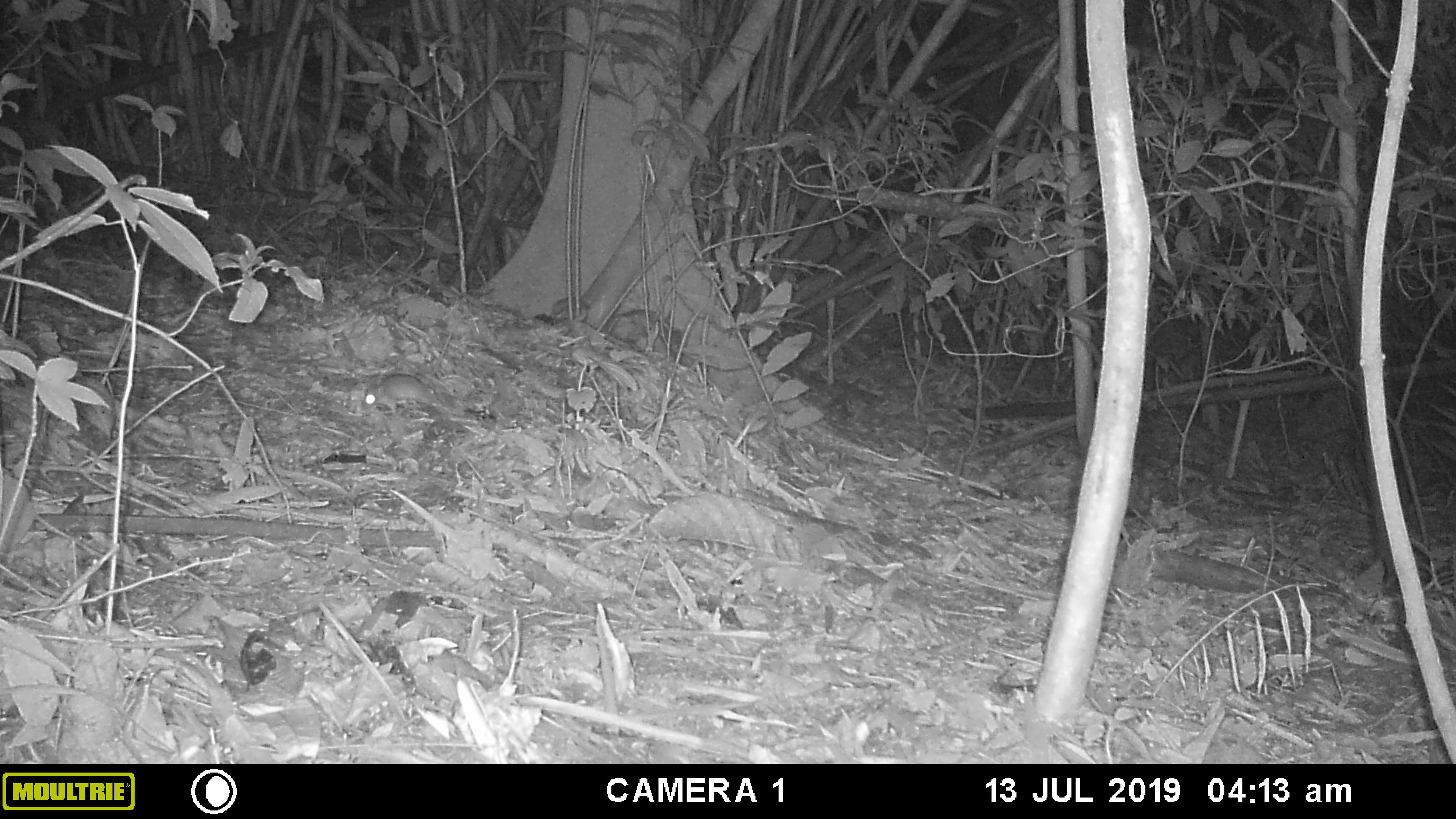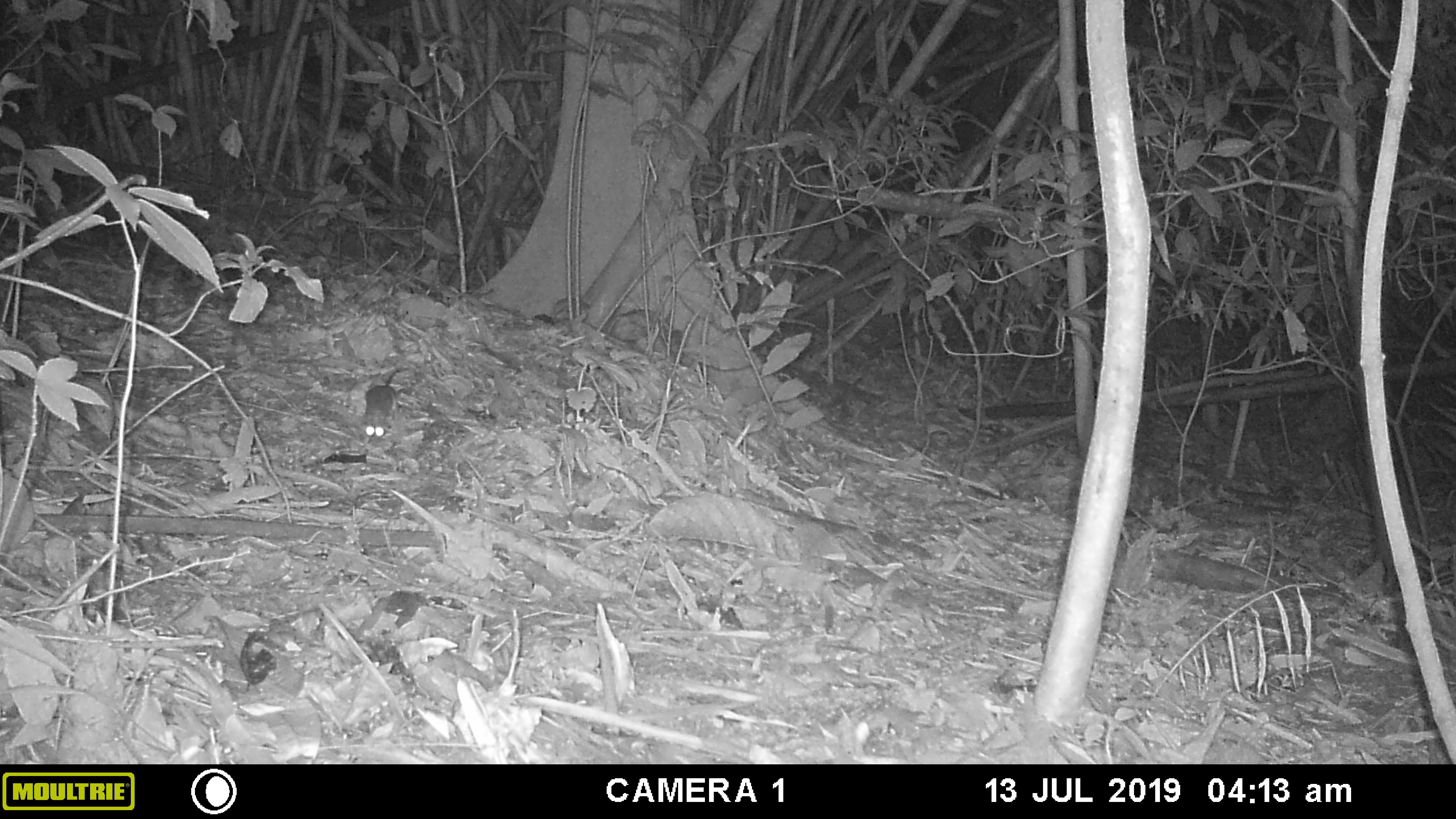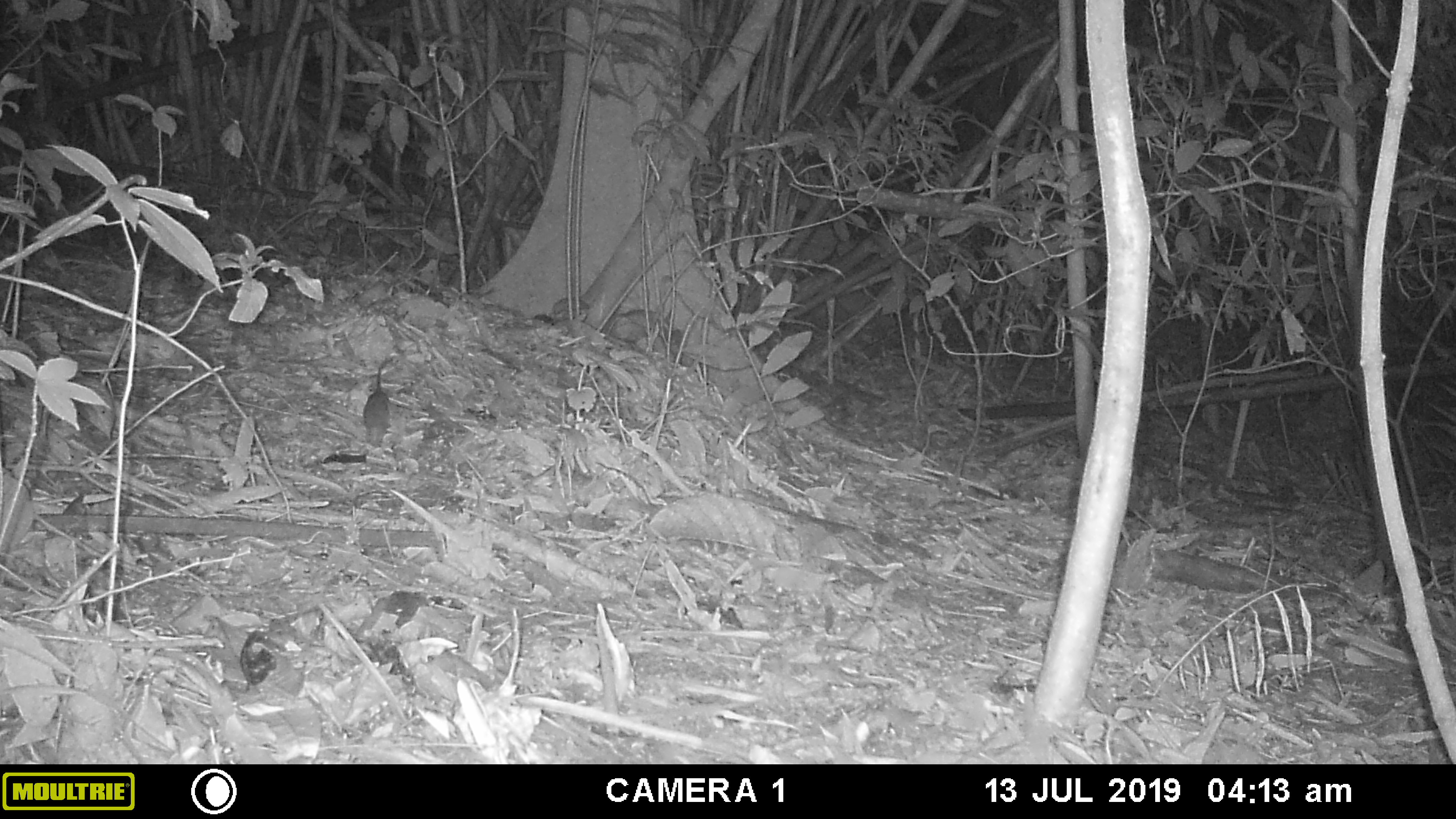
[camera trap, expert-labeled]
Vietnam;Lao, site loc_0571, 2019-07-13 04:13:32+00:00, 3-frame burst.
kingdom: Animalia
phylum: Chordata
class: Mammalia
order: Rodentia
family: Muridae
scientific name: Muridae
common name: old-world mice and rats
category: unidentified murid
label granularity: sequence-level